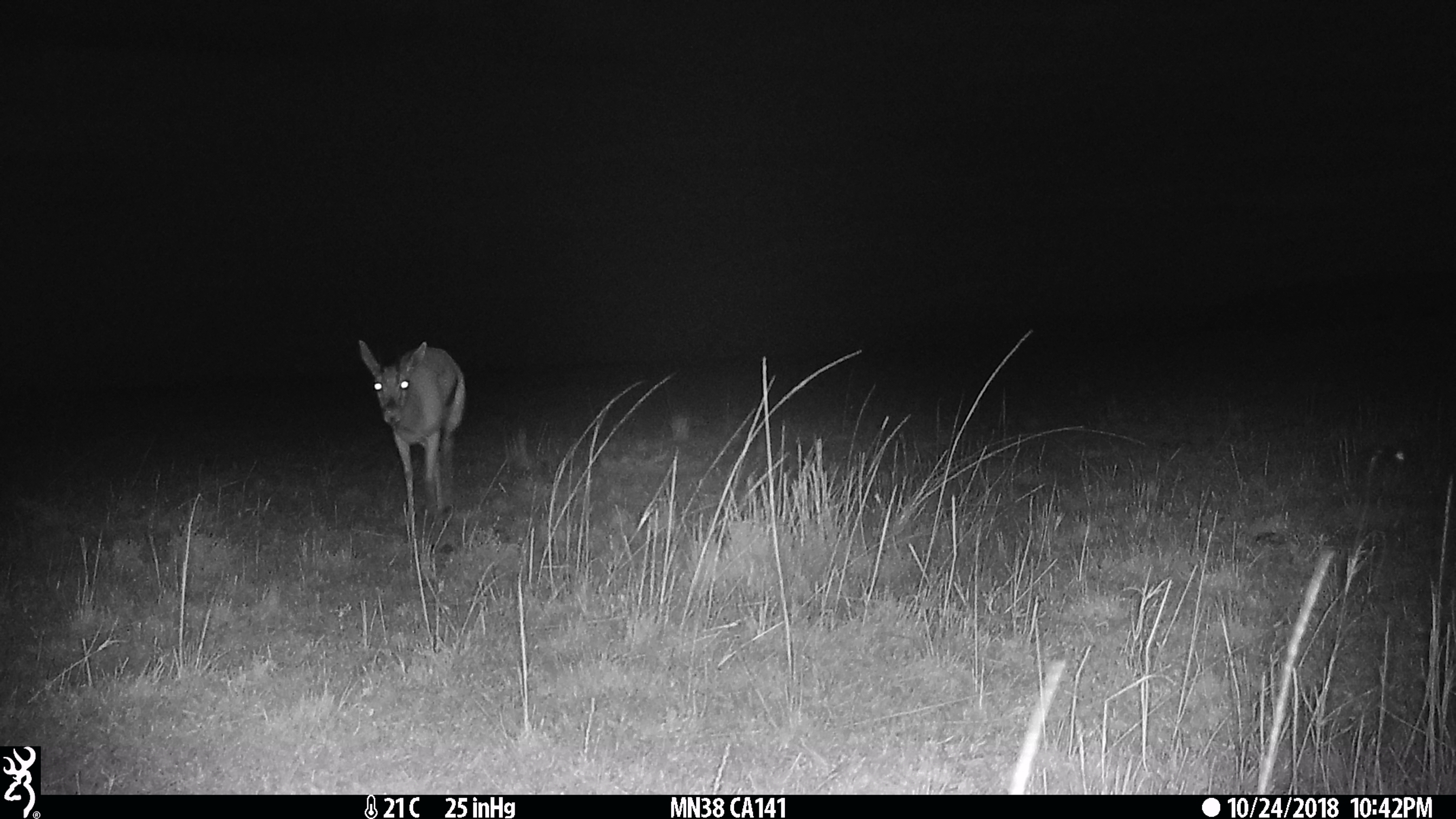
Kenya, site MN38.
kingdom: Animalia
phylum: Chordata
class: Mammalia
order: Artiodactyla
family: Bovidae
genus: Eudorcas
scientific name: Eudorcas thomsonii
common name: thomon's gazelle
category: gazelle thomsons